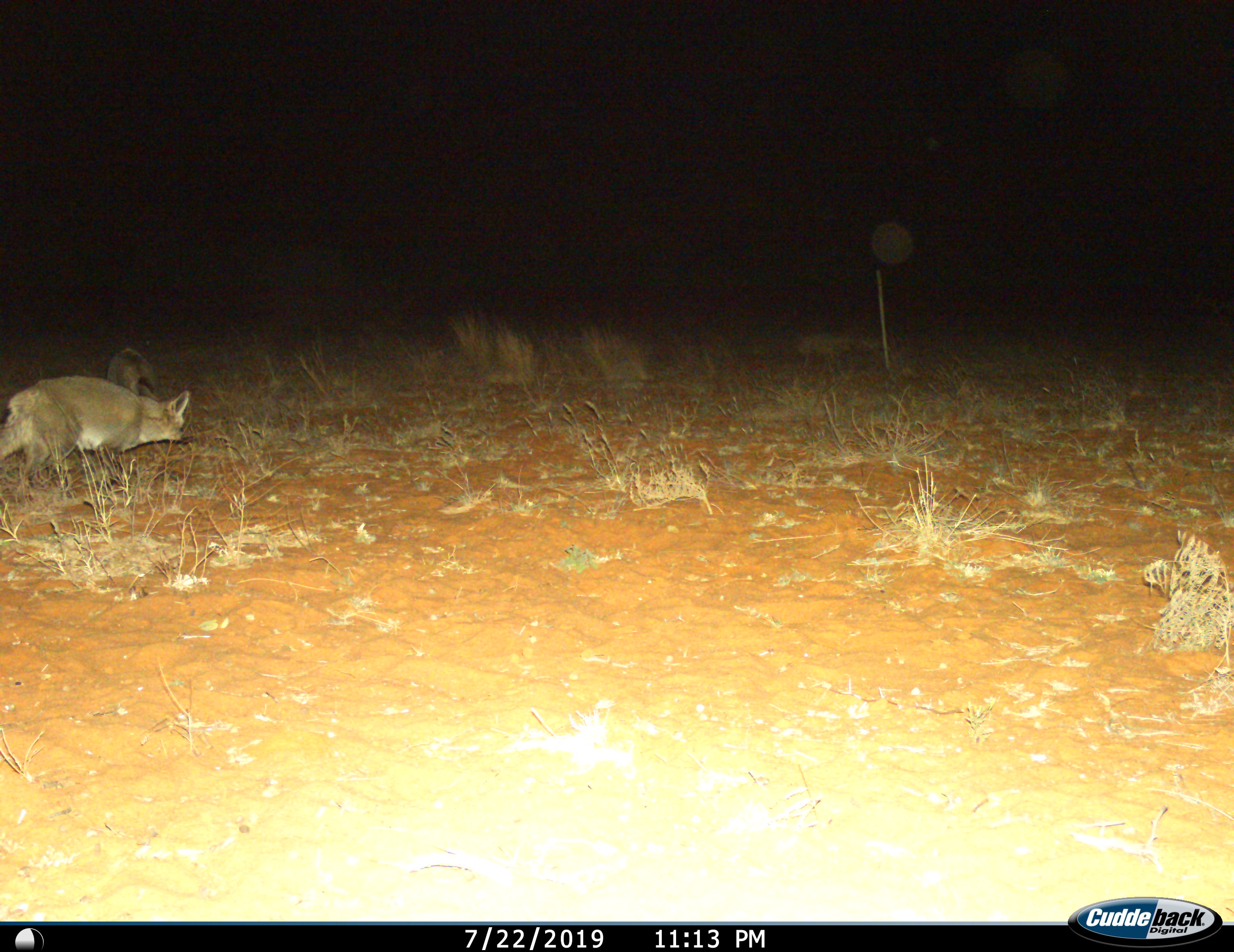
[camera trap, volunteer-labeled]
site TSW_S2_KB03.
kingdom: Animalia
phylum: Chordata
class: Mammalia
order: Carnivora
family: Canidae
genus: Otocyon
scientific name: Otocyon megalotis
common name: bat-eared fox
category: foxbateared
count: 2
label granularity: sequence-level